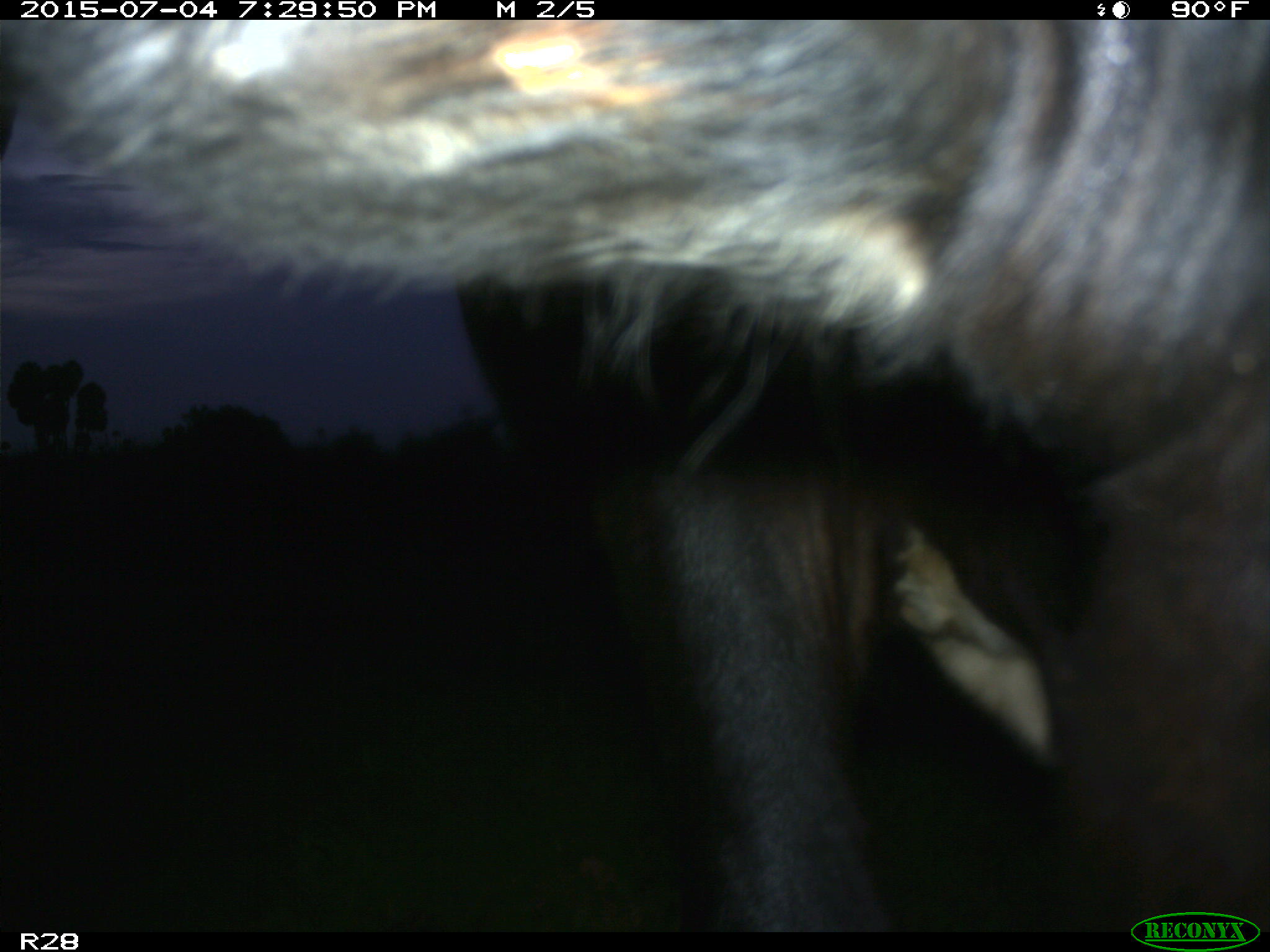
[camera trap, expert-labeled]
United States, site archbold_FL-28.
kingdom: Animalia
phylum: Chordata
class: Mammalia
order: Artiodactyla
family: Bovidae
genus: Bos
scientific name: Bos taurus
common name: domestic cow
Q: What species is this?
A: Bos taurus (domestic cow).